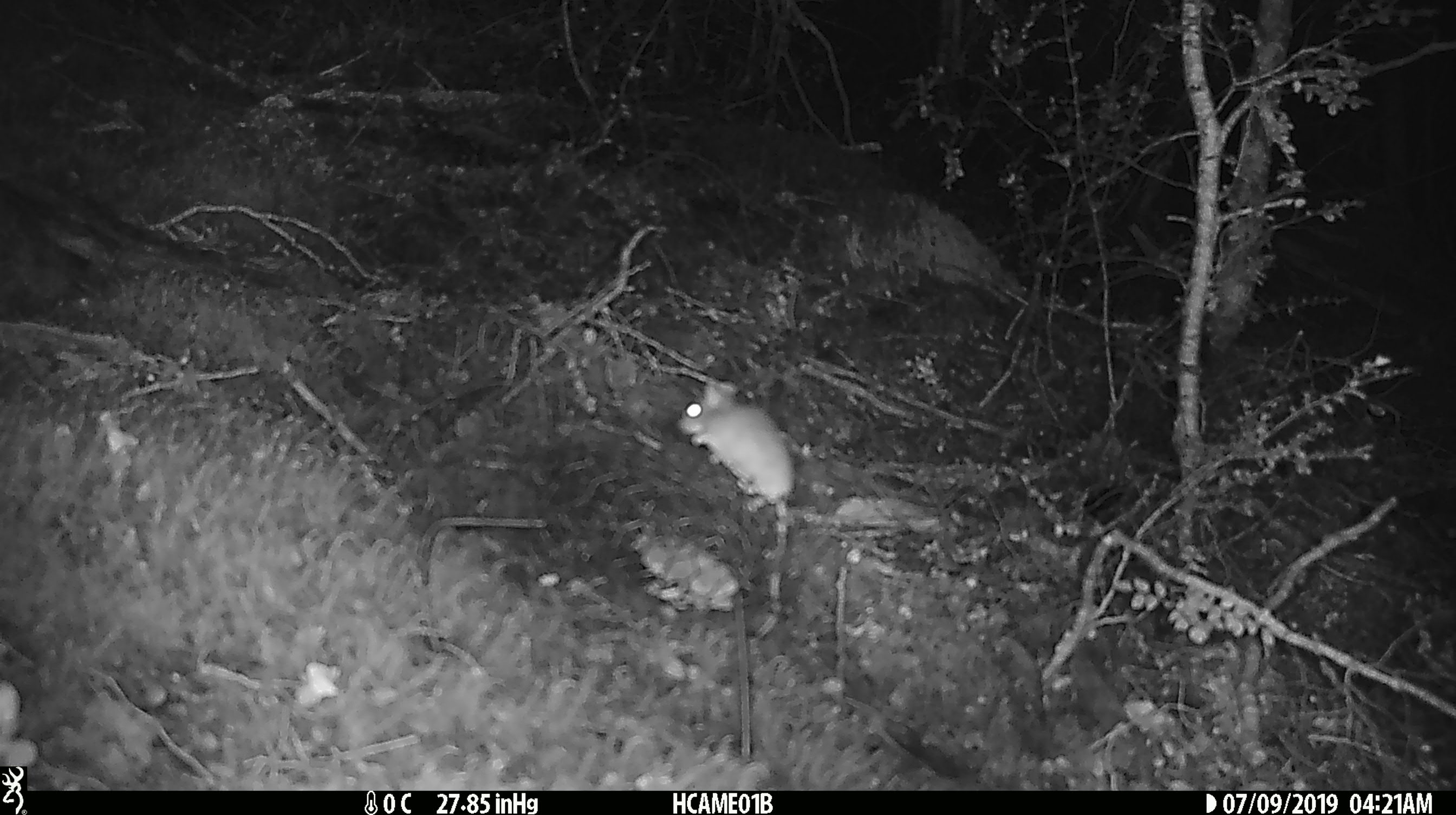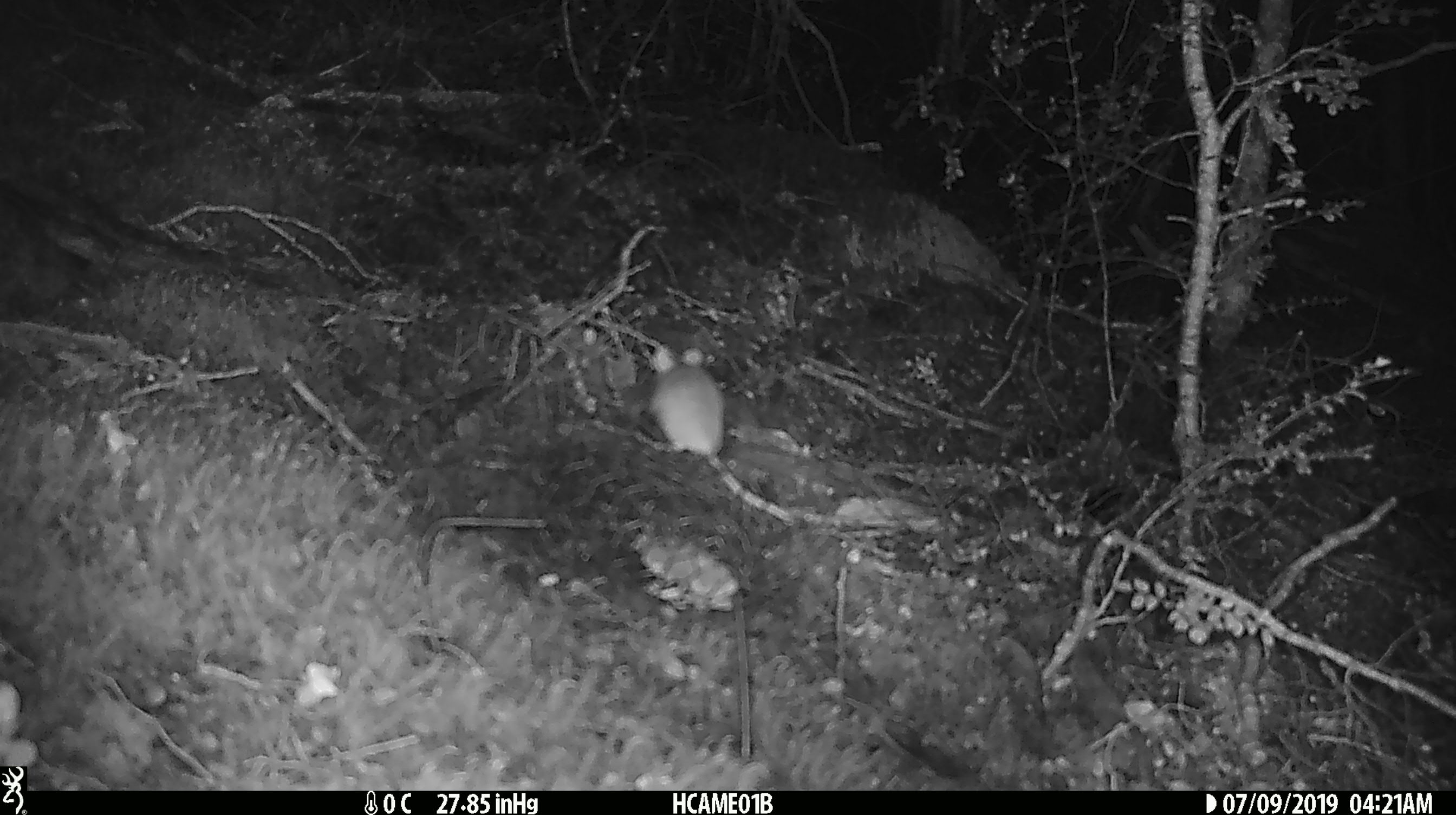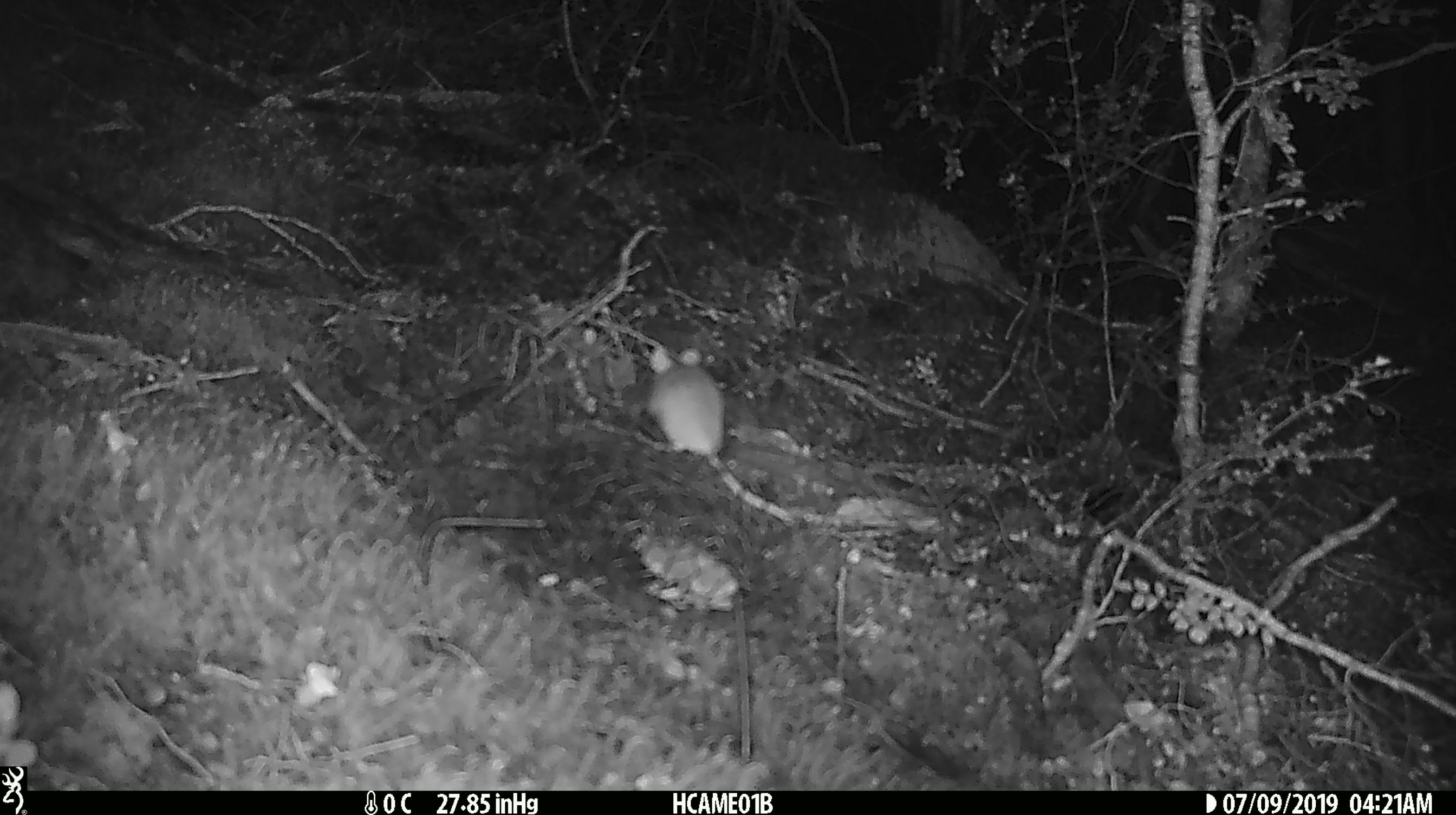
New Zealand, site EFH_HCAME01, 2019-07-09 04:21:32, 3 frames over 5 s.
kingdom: Animalia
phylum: Chordata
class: Mammalia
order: Rodentia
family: Muridae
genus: Mus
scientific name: Mus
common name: mouse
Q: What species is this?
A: Mouse (Mus).